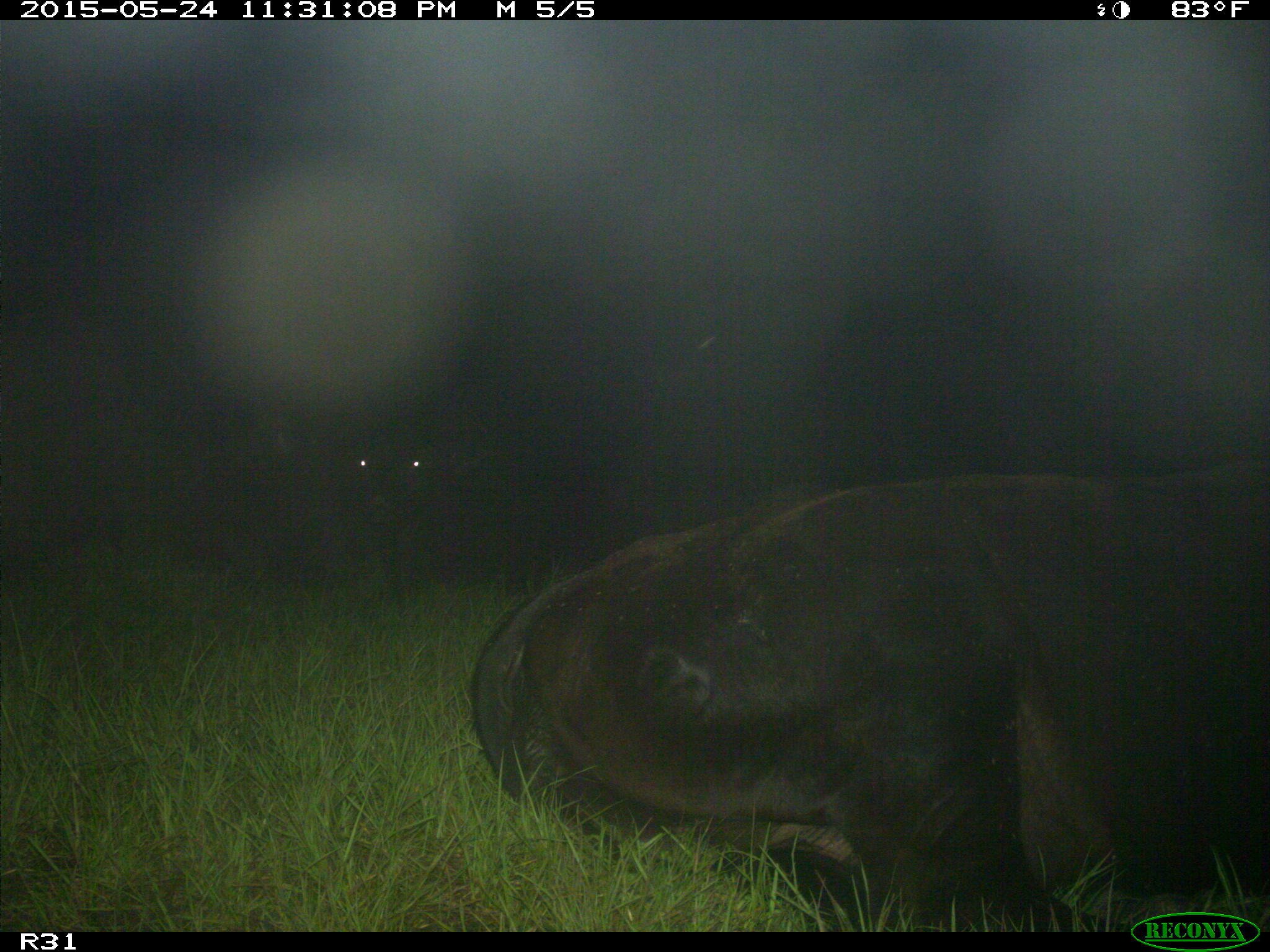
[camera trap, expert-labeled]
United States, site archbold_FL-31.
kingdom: Animalia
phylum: Chordata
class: Mammalia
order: Artiodactyla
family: Bovidae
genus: Bos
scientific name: Bos taurus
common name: domestic cow